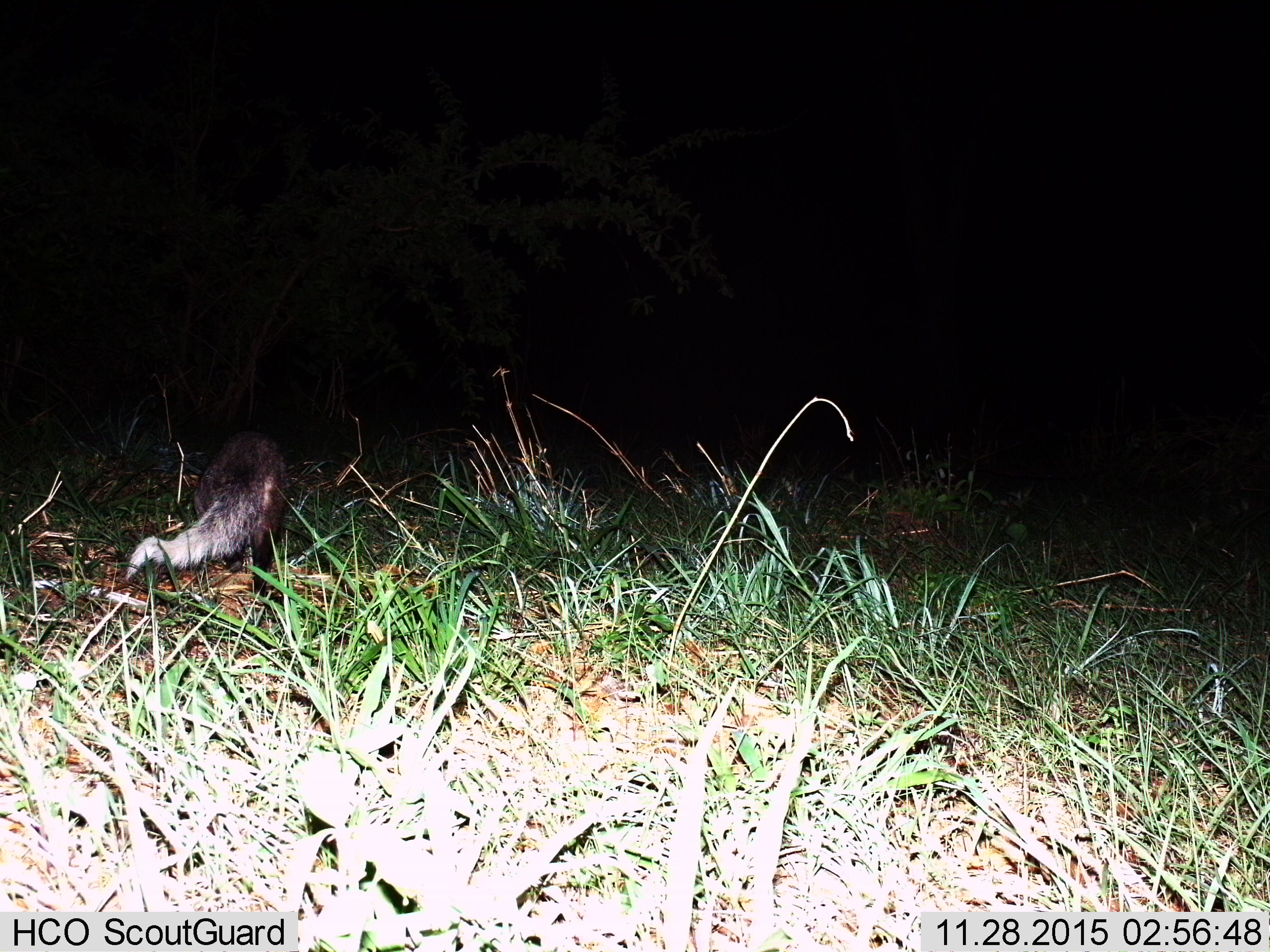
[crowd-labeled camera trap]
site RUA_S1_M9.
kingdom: Animalia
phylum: Chordata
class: Mammalia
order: Carnivora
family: Herpestidae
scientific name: Herpestidae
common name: mongoose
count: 1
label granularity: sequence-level